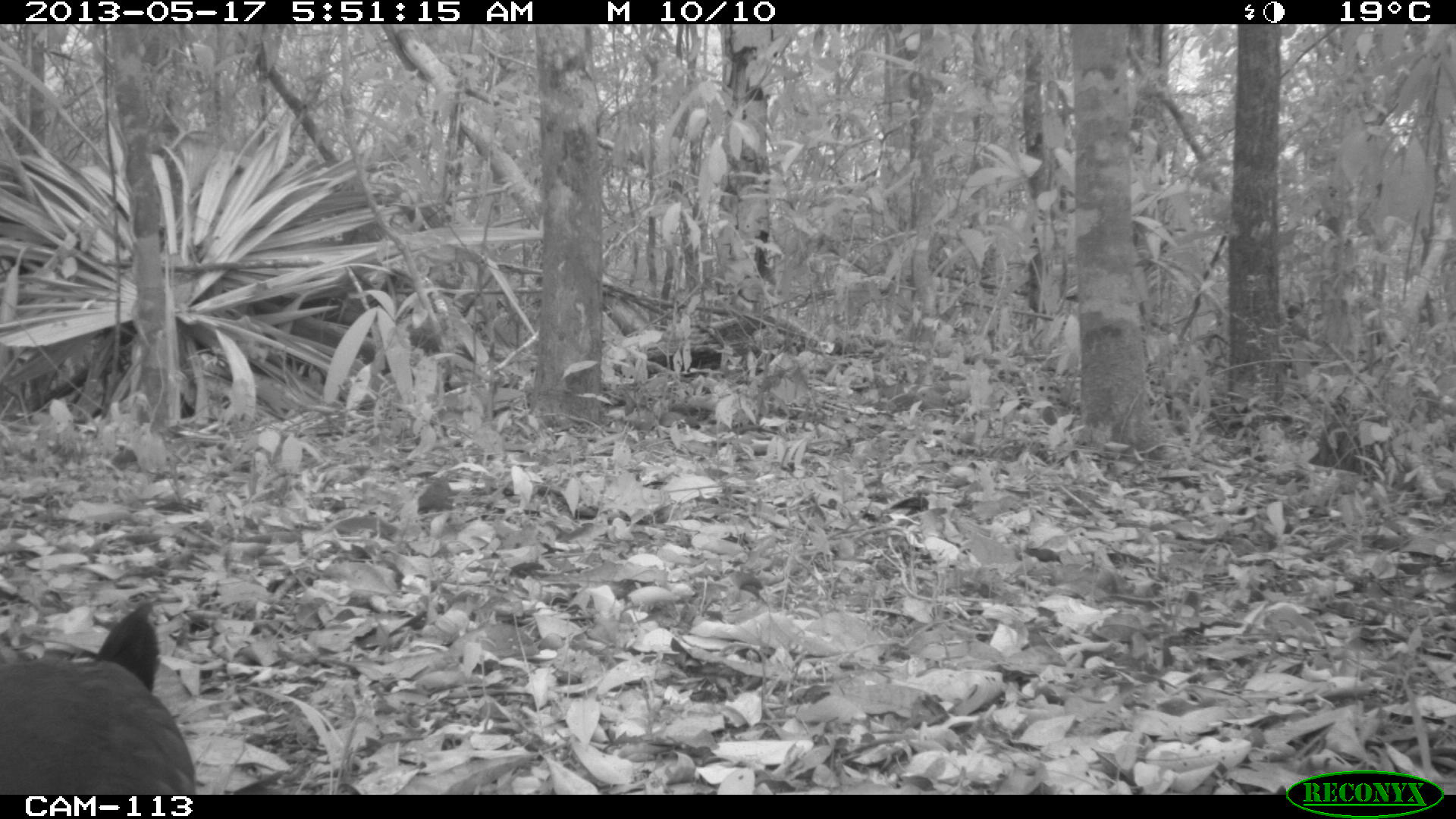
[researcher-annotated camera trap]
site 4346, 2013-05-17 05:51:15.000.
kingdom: Animalia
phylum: Chordata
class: Aves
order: Gruiformes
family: Rallidae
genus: Aramides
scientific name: Aramides cajaneus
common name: gray-necked wood-rail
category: aramides cajanea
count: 1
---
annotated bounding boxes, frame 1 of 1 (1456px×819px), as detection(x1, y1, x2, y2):
aramides cajanea: detection(0, 599, 196, 794)